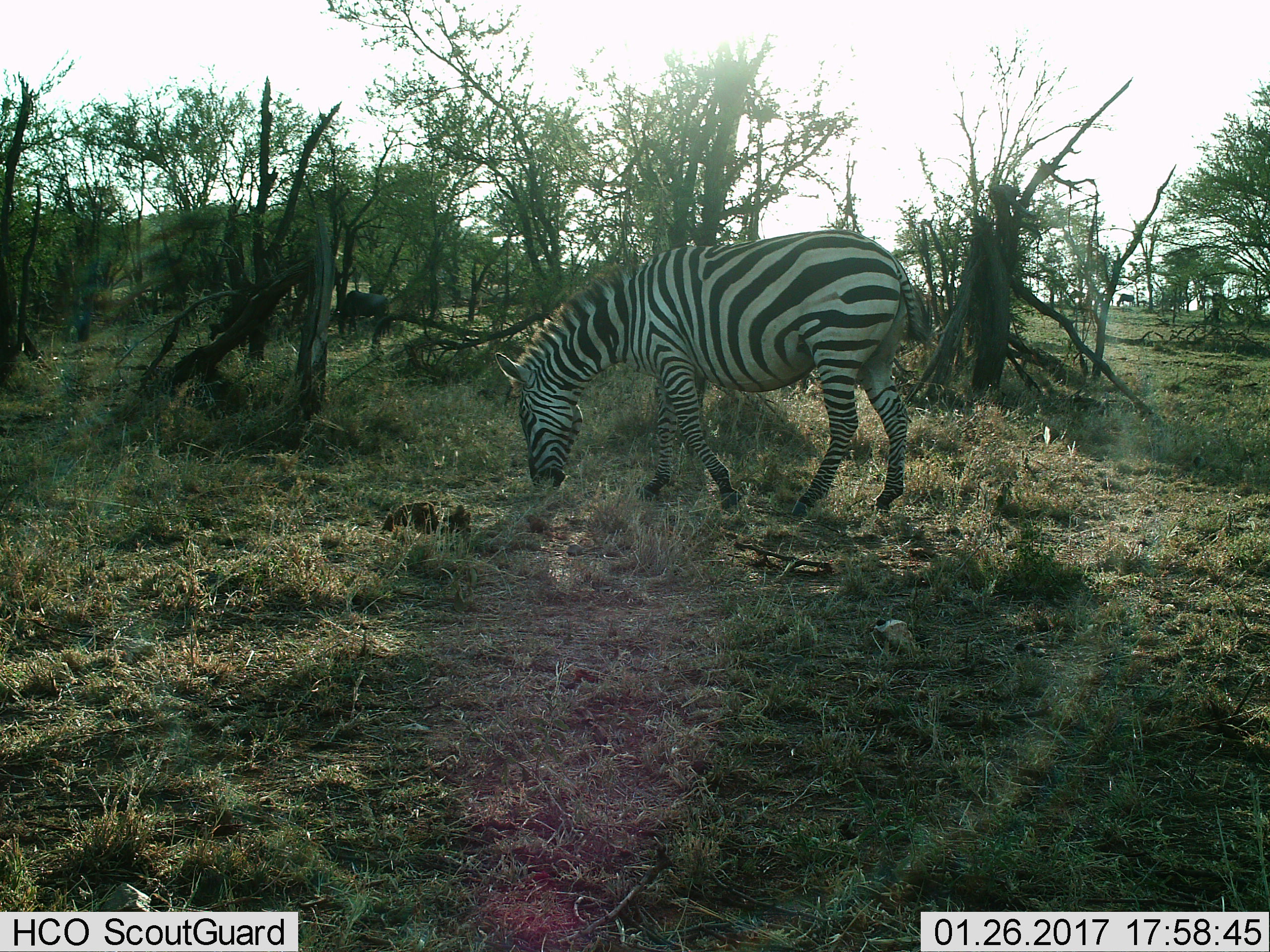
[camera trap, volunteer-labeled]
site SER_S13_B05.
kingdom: Animalia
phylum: Chordata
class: Mammalia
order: Perissodactyla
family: Equidae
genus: Equus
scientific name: Equus quagga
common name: plains zebra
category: zebraplains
Zebraplains (plains zebra) (Equus quagga), count 1. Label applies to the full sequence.